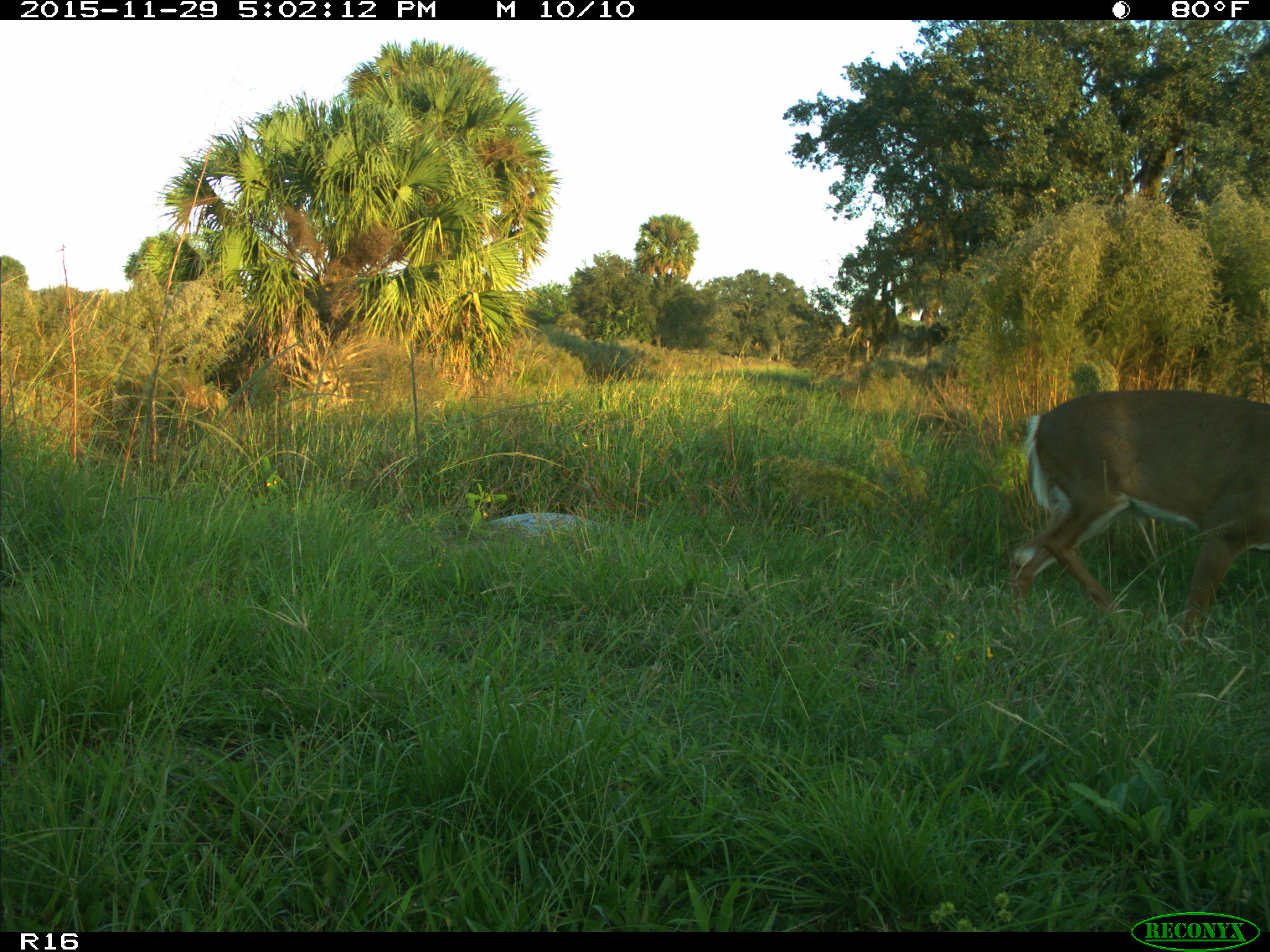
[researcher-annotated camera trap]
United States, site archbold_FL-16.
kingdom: Animalia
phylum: Chordata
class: Mammalia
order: Artiodactyla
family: Cervidae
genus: Odocoileus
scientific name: Odocoileus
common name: deer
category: unidentified deer